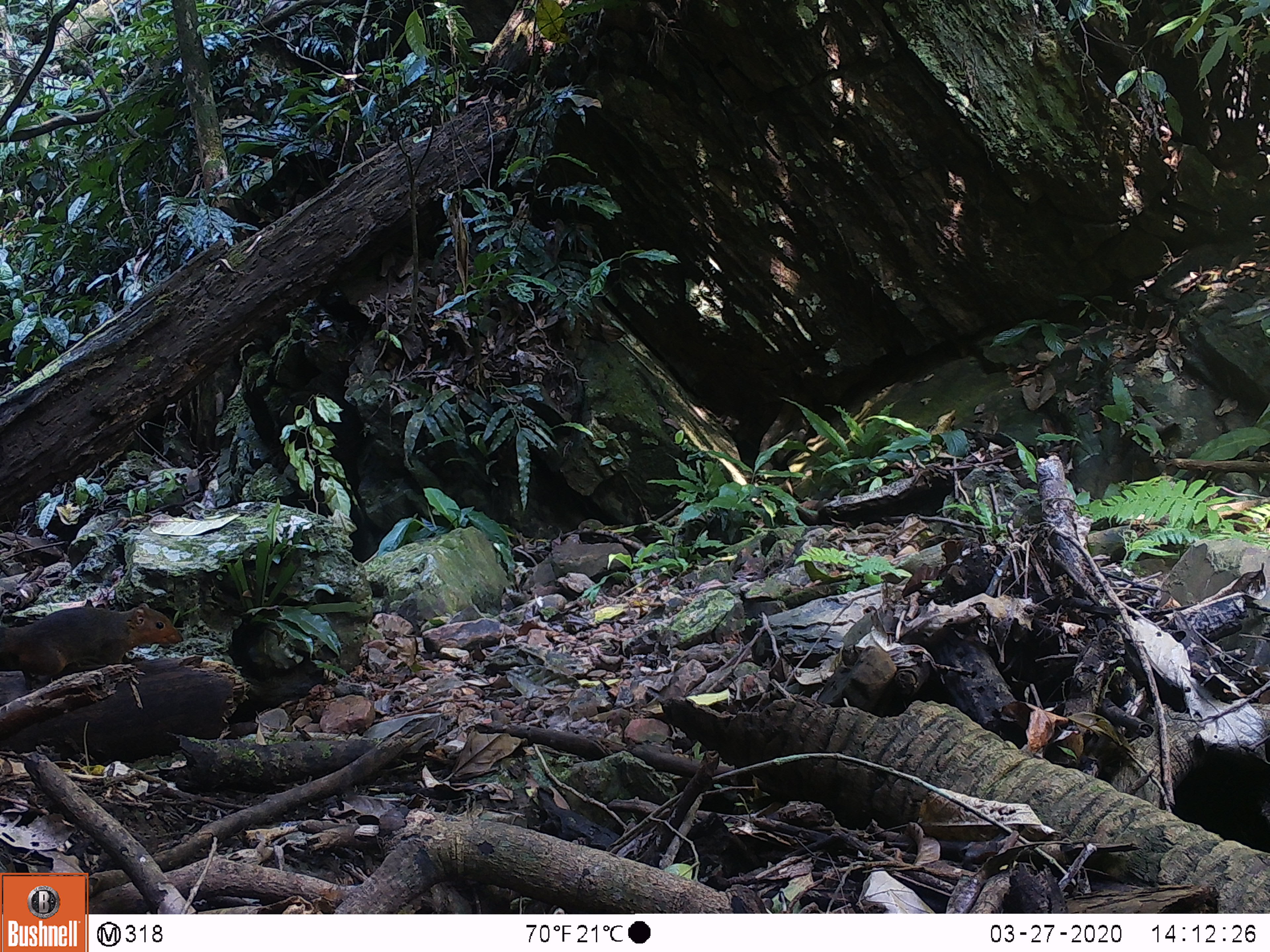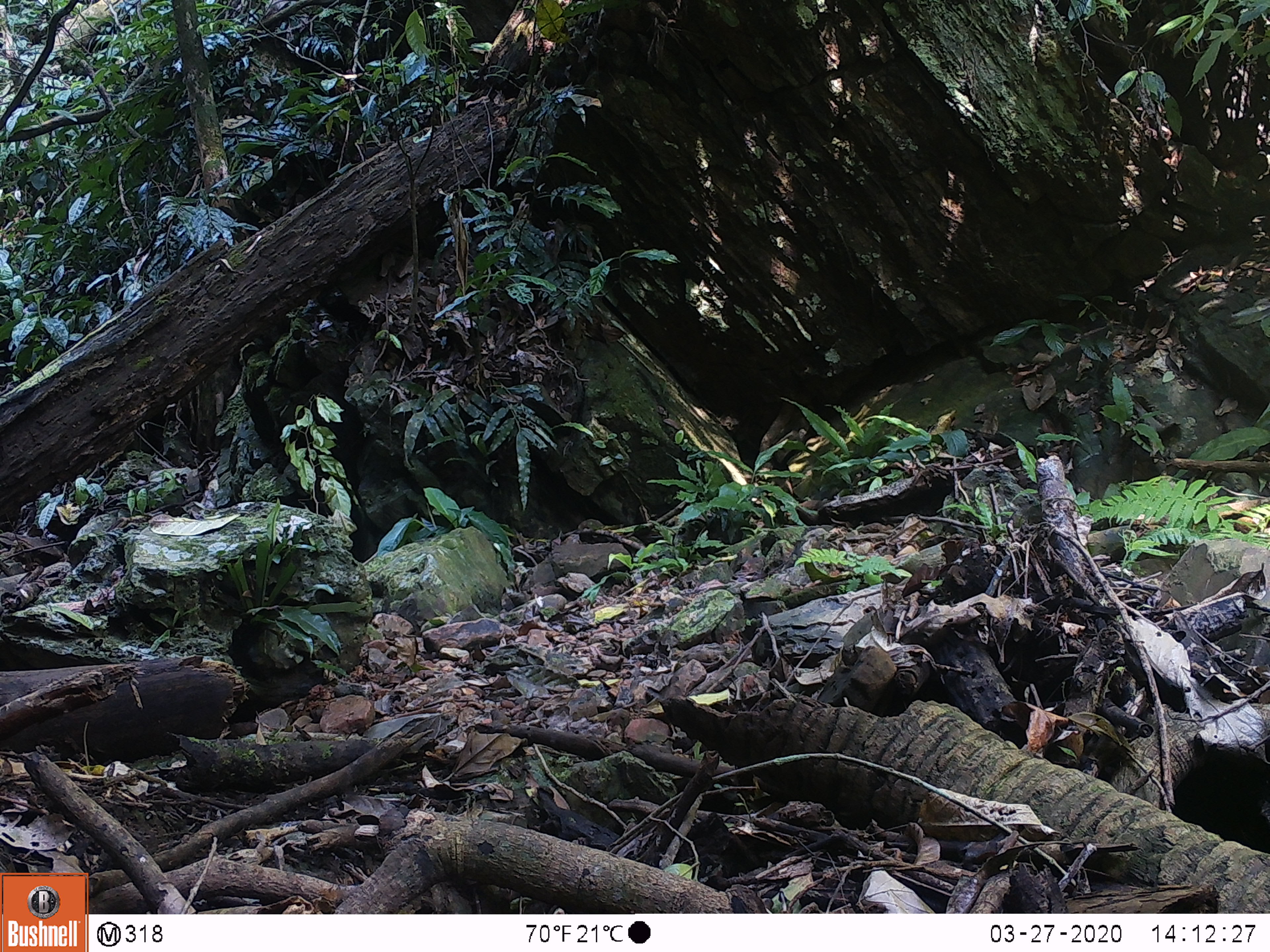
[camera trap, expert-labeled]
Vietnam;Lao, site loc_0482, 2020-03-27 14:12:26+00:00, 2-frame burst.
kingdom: Animalia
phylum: Chordata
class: Mammalia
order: Rodentia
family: Sciuridae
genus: Dremomys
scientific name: Dremomys rufigenis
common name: red-cheeked squirrel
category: red cheeked squirrel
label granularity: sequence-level